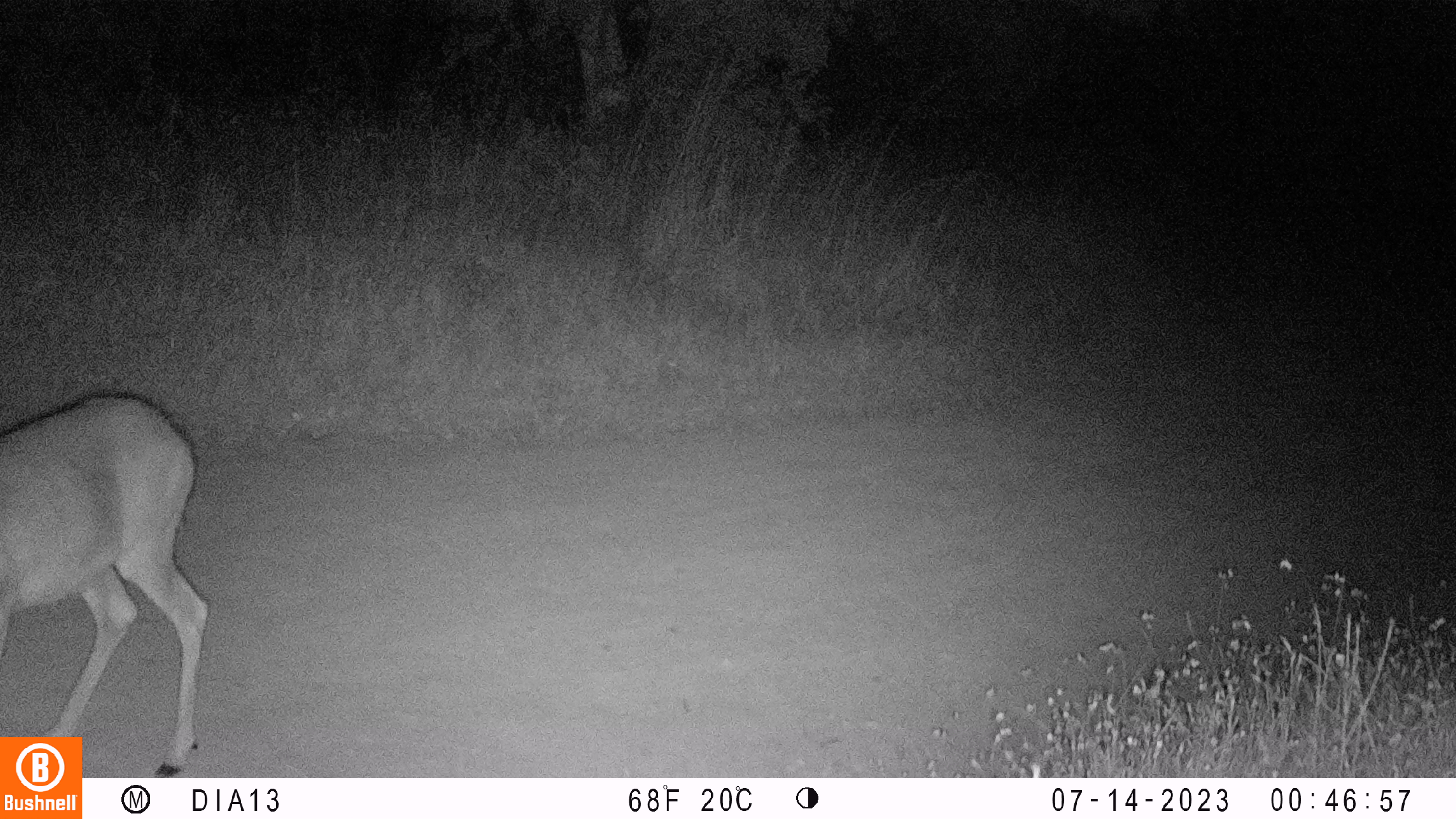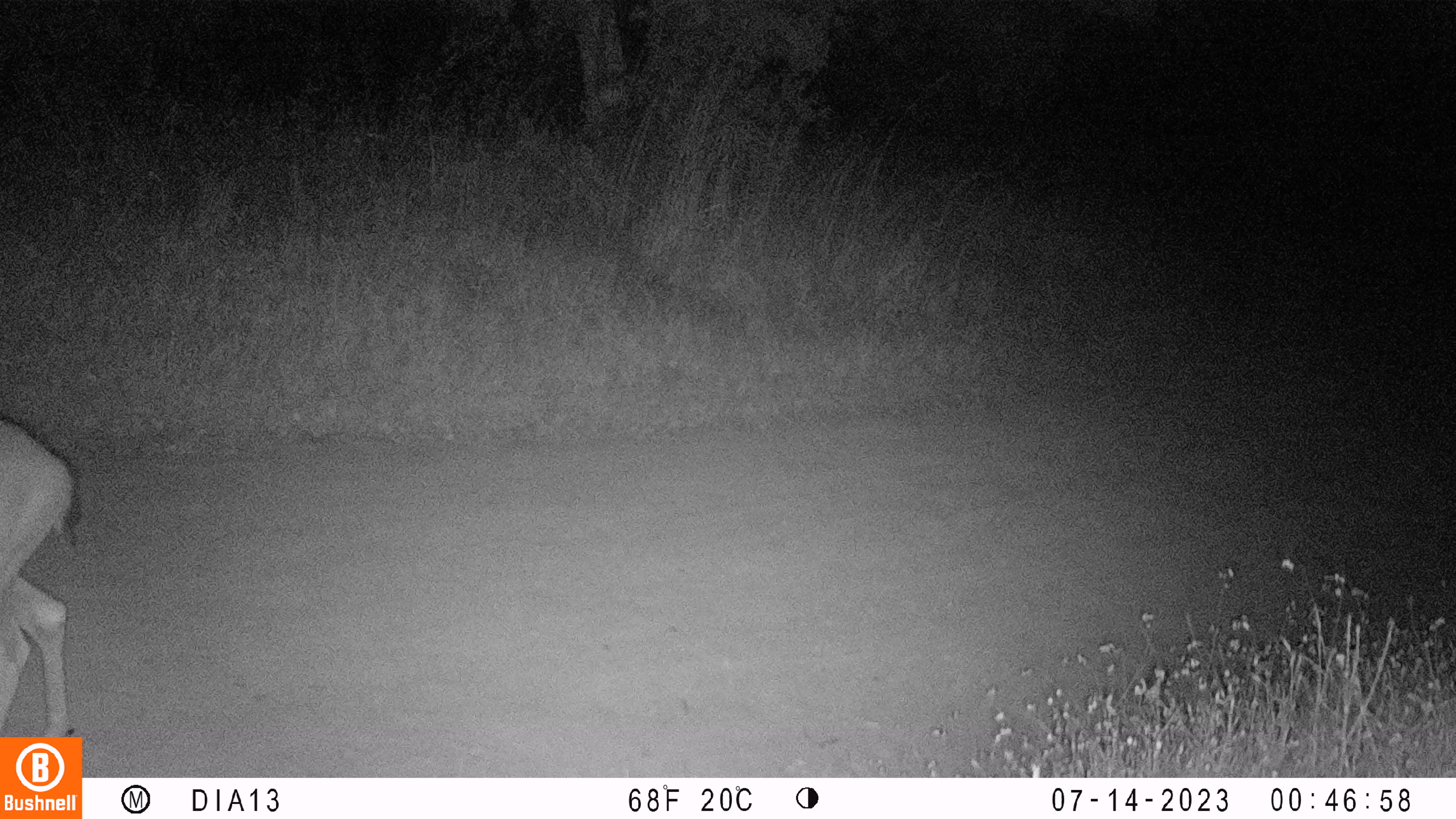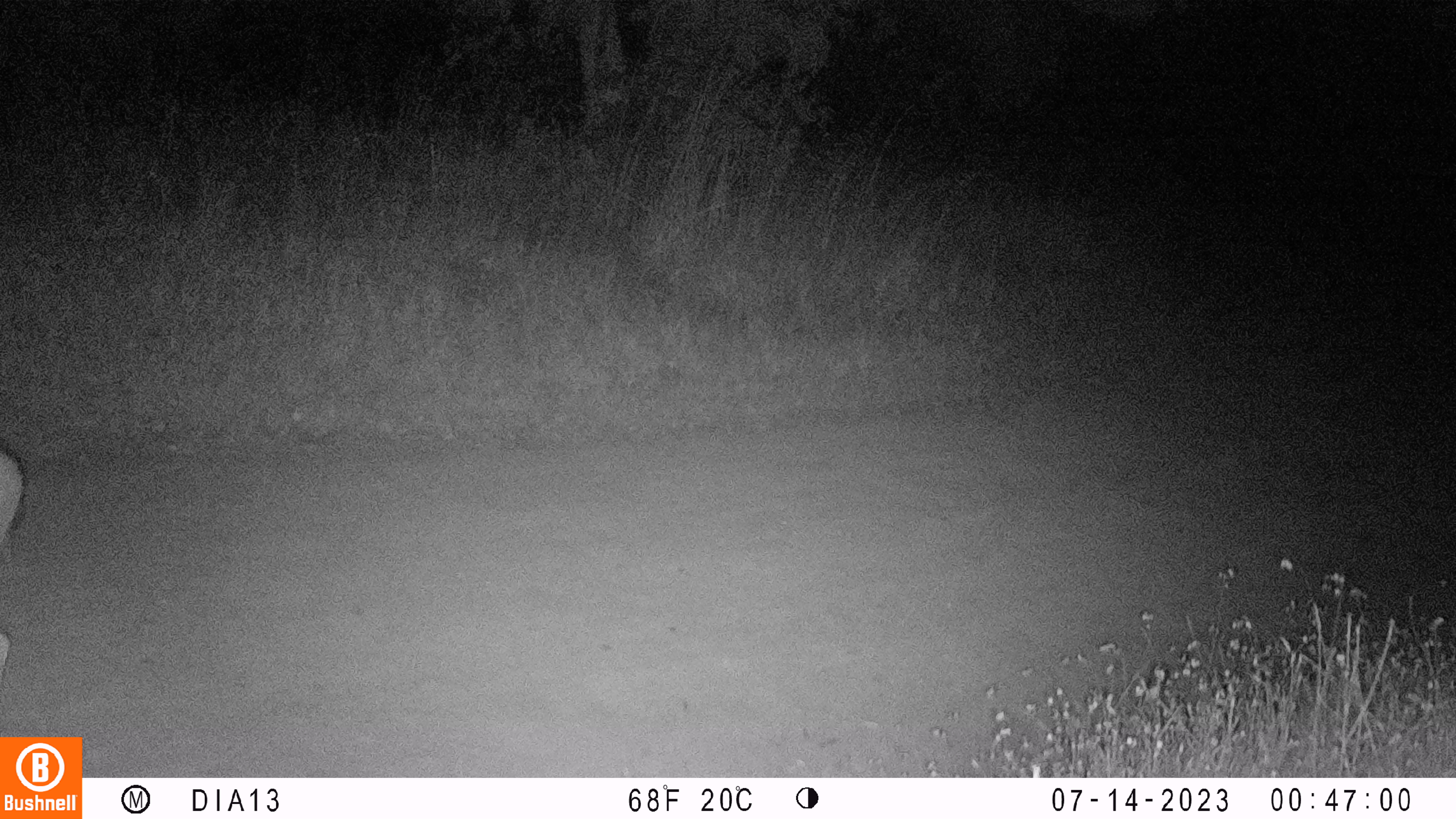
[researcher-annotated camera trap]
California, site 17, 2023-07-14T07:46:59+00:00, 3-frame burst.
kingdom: Animalia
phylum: Chordata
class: Mammalia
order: Artiodactyla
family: Cervidae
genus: Odocoileus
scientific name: Odocoileus hemionus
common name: mule deer